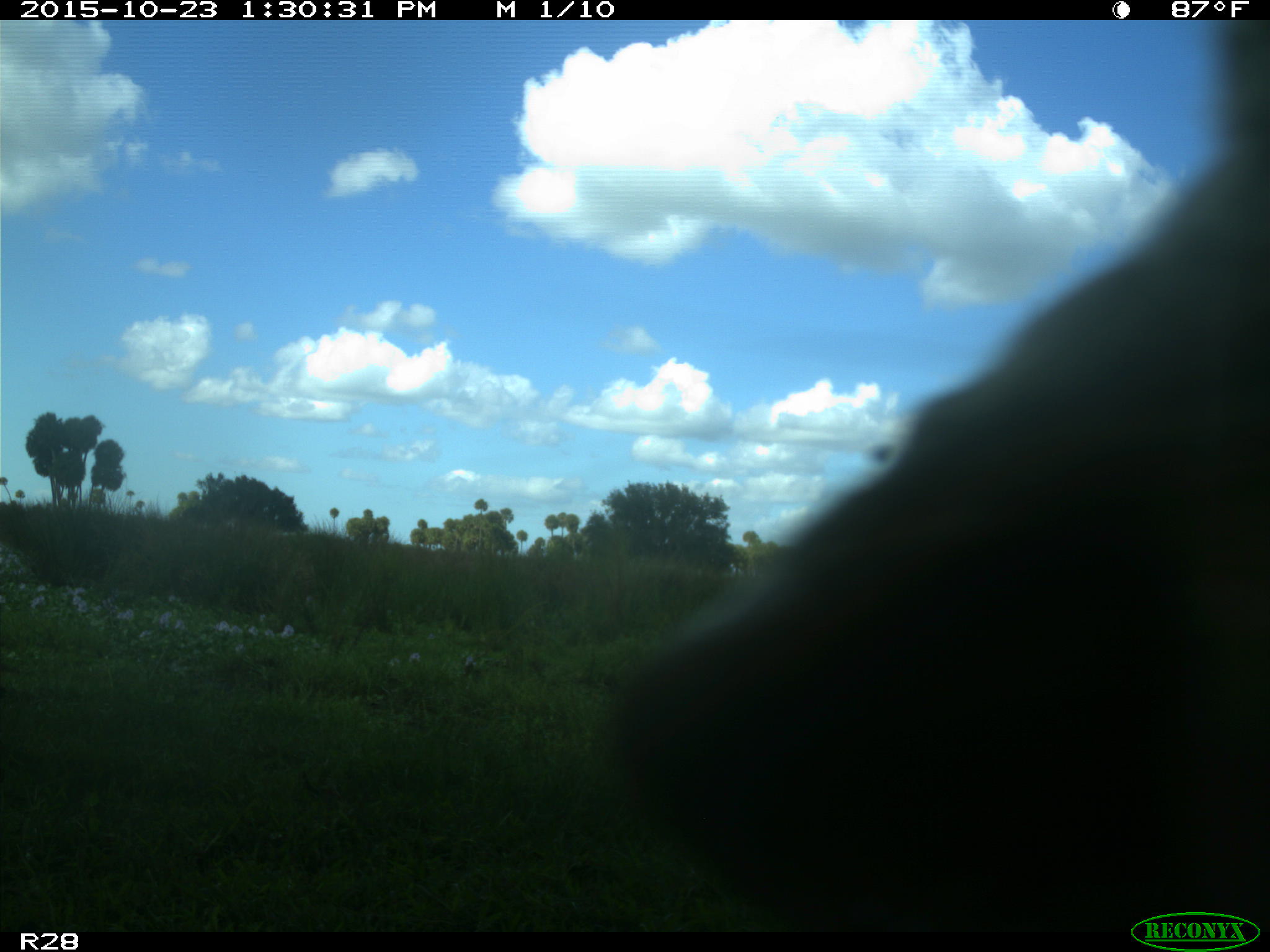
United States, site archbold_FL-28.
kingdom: Animalia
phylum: Chordata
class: Mammalia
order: Artiodactyla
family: Bovidae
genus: Bos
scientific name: Bos taurus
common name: domestic cow